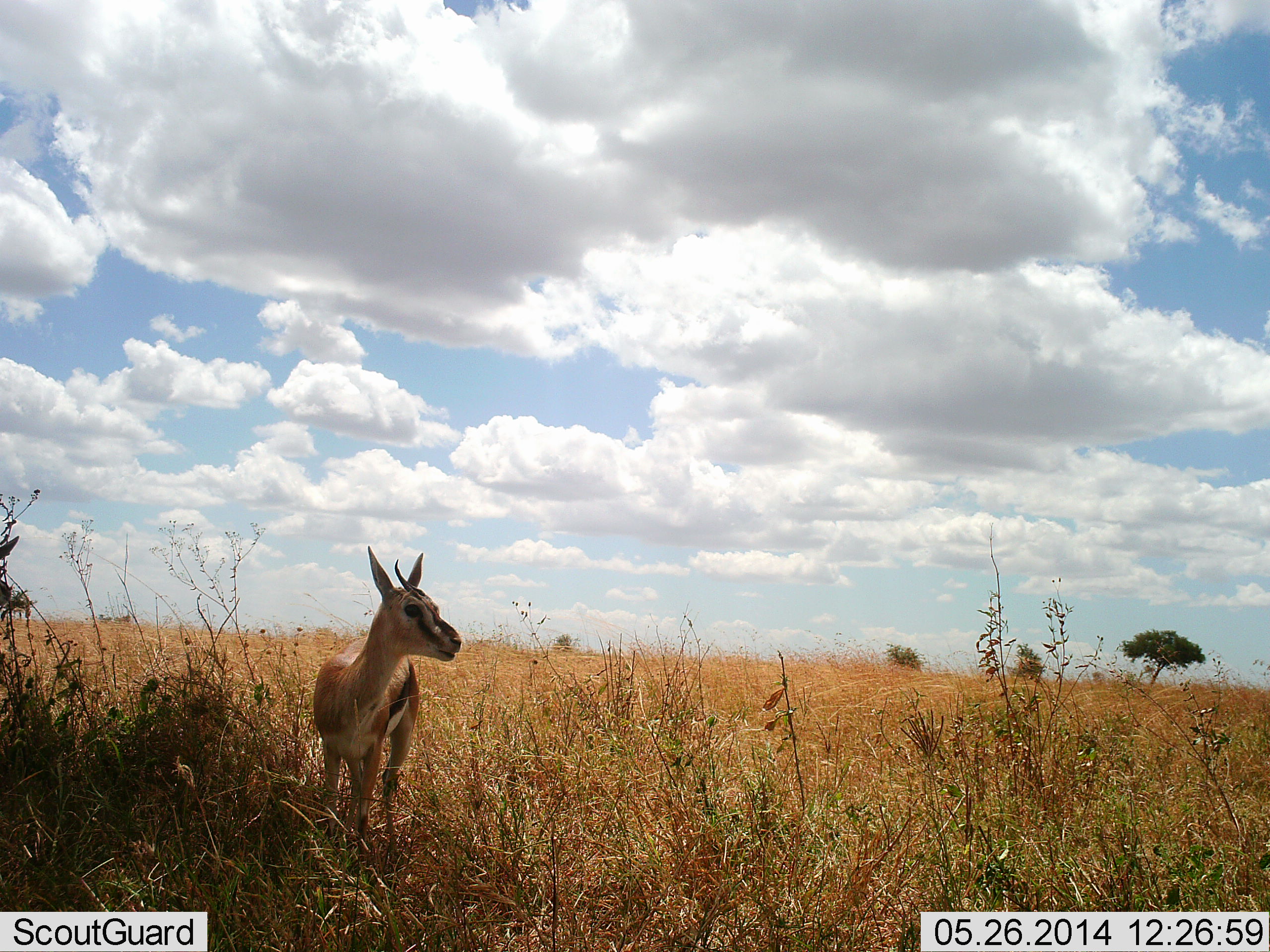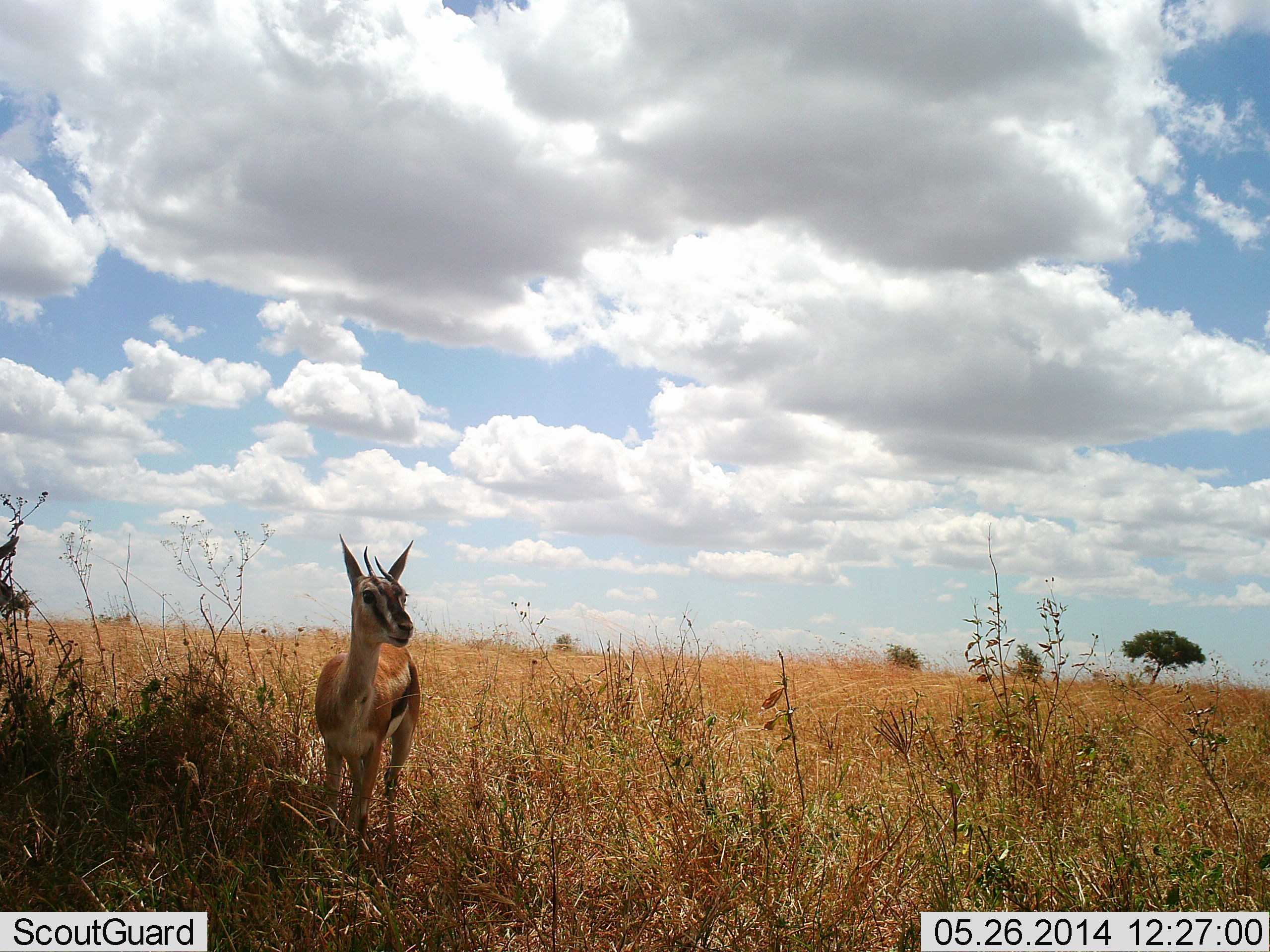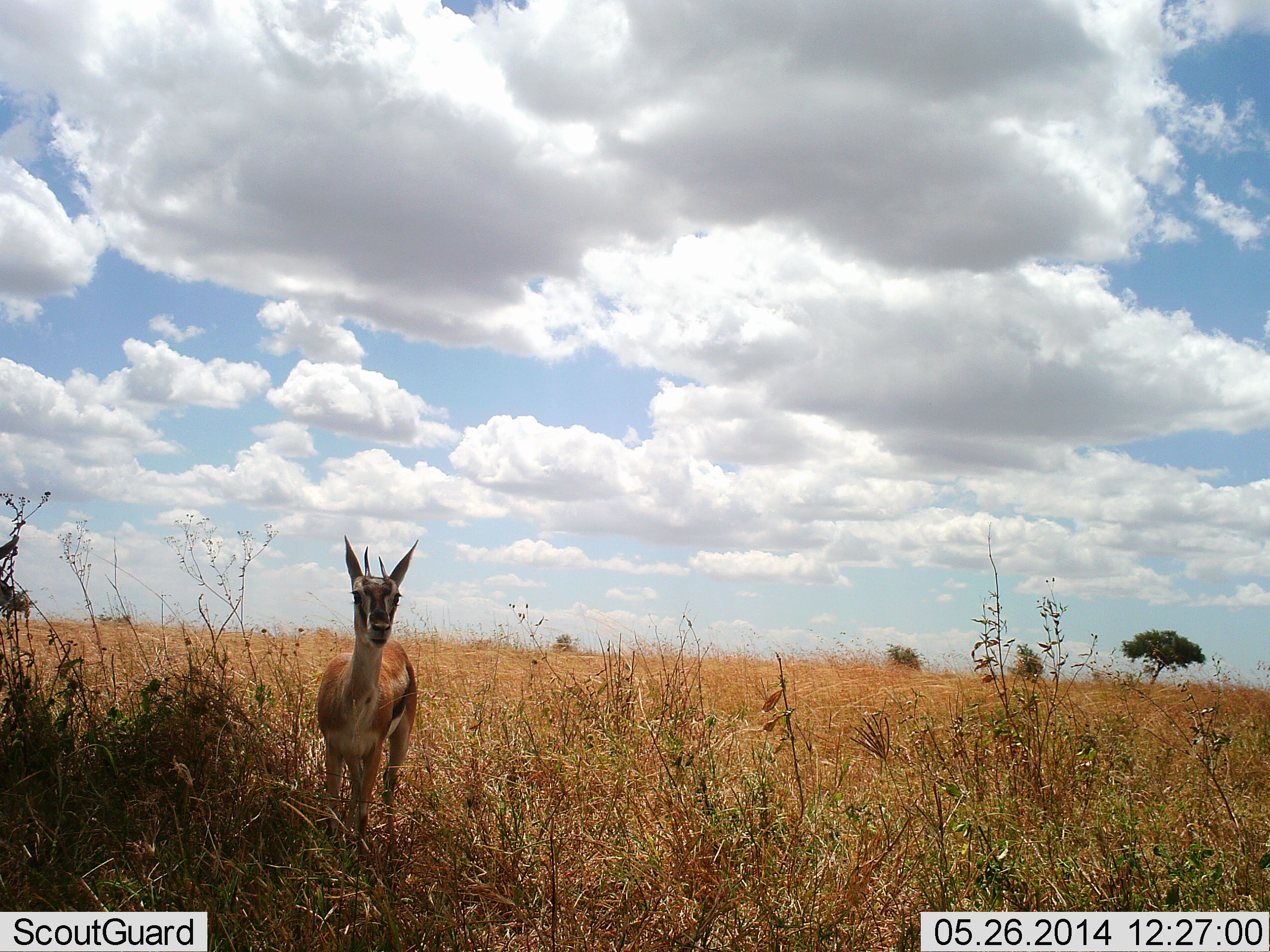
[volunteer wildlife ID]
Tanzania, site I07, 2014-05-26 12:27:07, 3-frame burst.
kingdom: Animalia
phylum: Chordata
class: Mammalia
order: Artiodactyla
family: Bovidae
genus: Eudorcas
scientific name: Eudorcas thomsonii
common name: thomson's gazelle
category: gazellethomsons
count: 1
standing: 100%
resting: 0%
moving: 0%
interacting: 0%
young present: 0%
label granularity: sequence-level